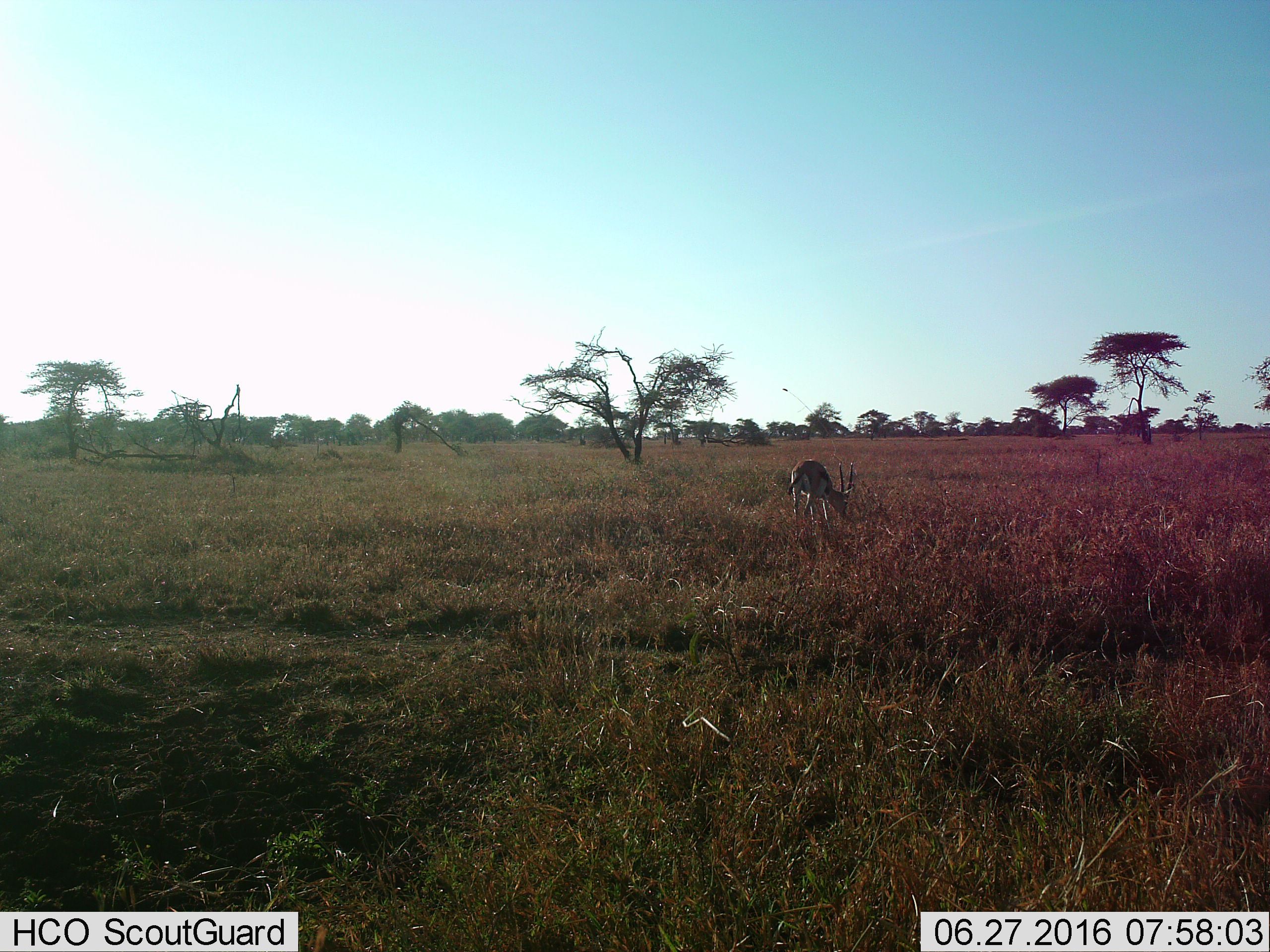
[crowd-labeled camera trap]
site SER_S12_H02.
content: unidentified animal